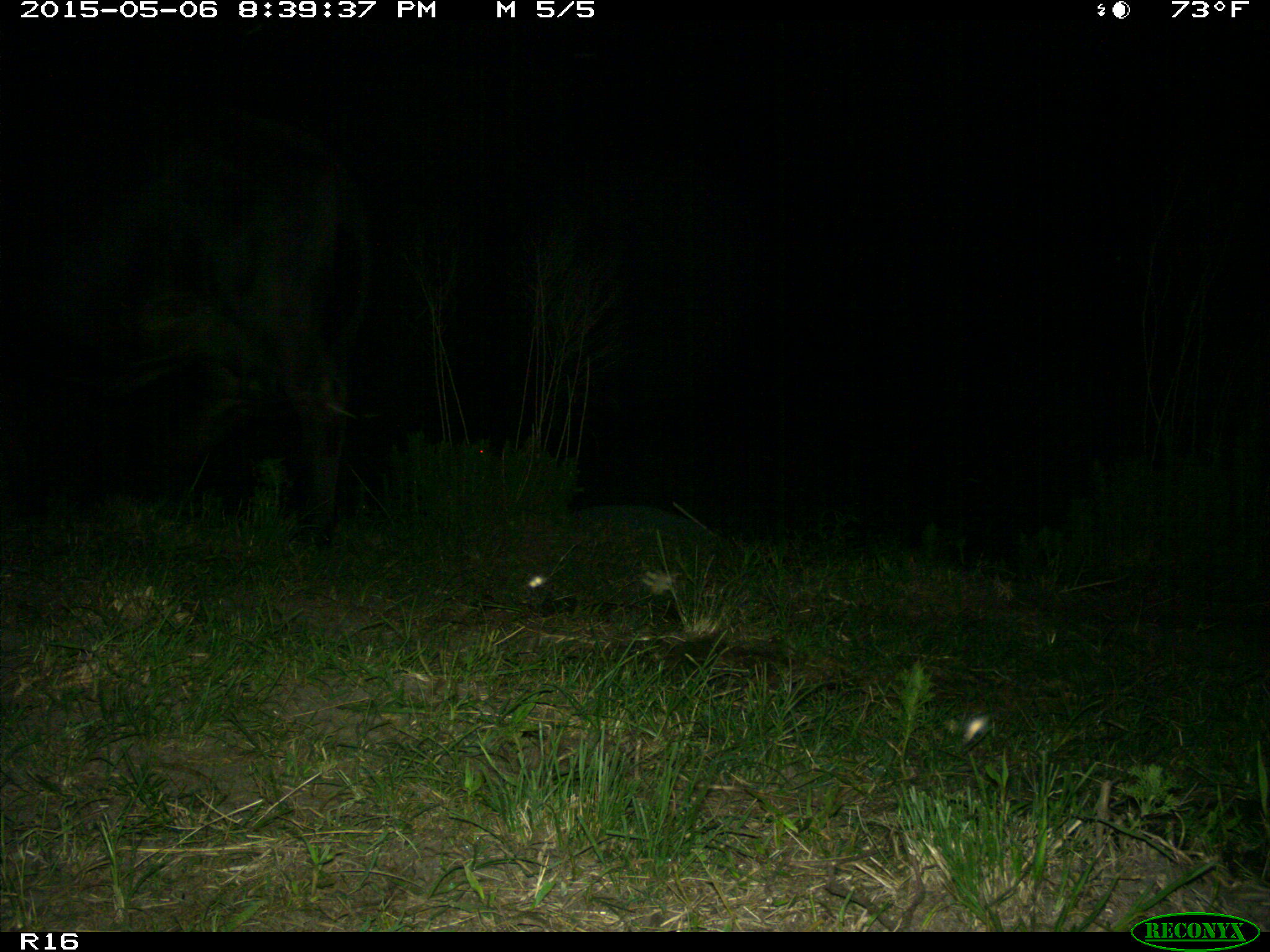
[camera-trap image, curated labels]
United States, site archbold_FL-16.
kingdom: Animalia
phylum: Chordata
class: Mammalia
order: Artiodactyla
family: Bovidae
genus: Bos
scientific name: Bos taurus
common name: domestic cow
Bos taurus (domestic cow).